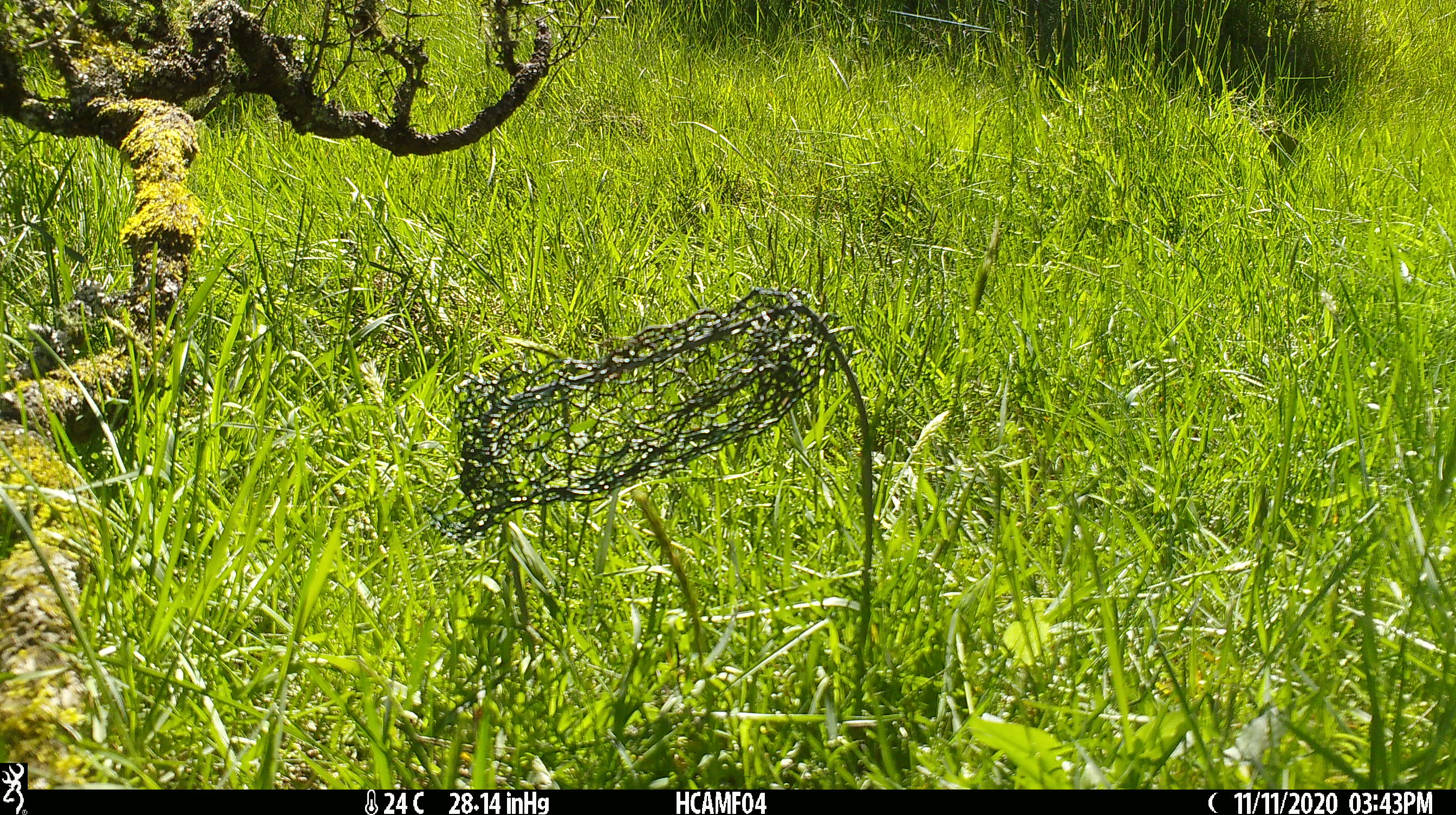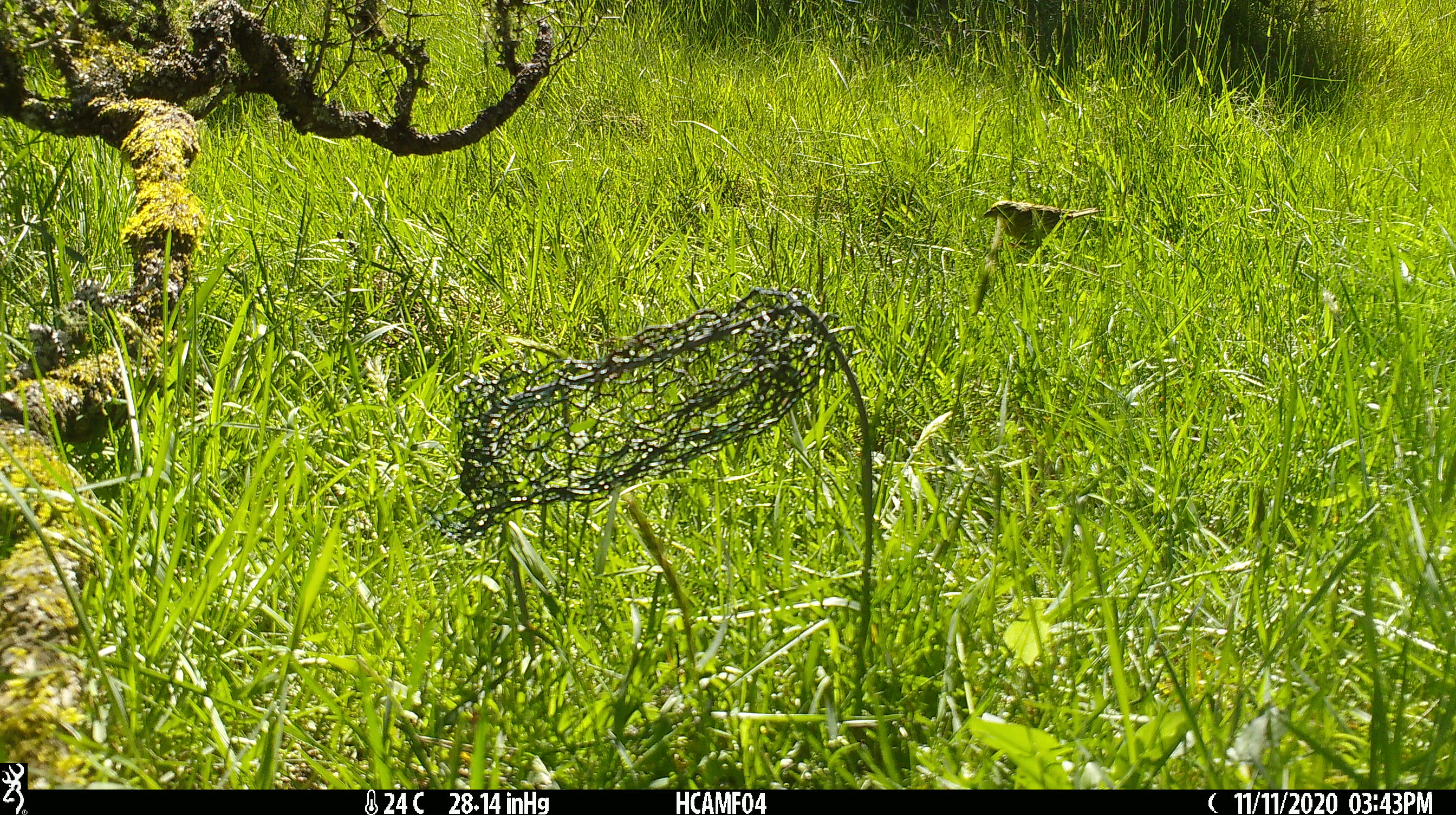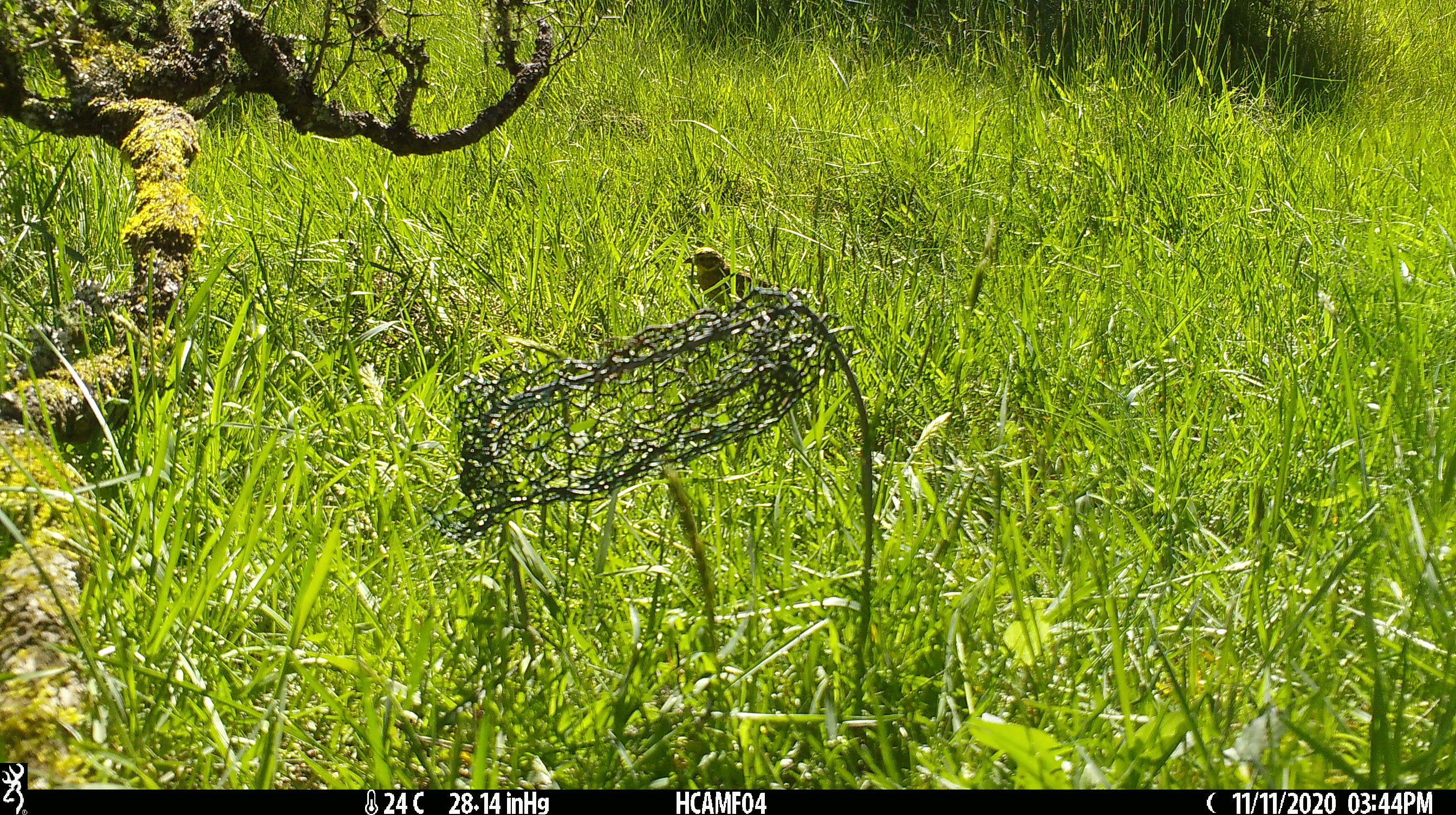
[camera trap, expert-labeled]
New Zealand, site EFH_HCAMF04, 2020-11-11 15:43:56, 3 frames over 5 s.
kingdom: Animalia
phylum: Chordata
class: Aves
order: Passeriformes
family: Emberizidae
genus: Emberiza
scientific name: Emberiza citrinella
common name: yellowhammer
Yellowhammer (Emberiza citrinella).